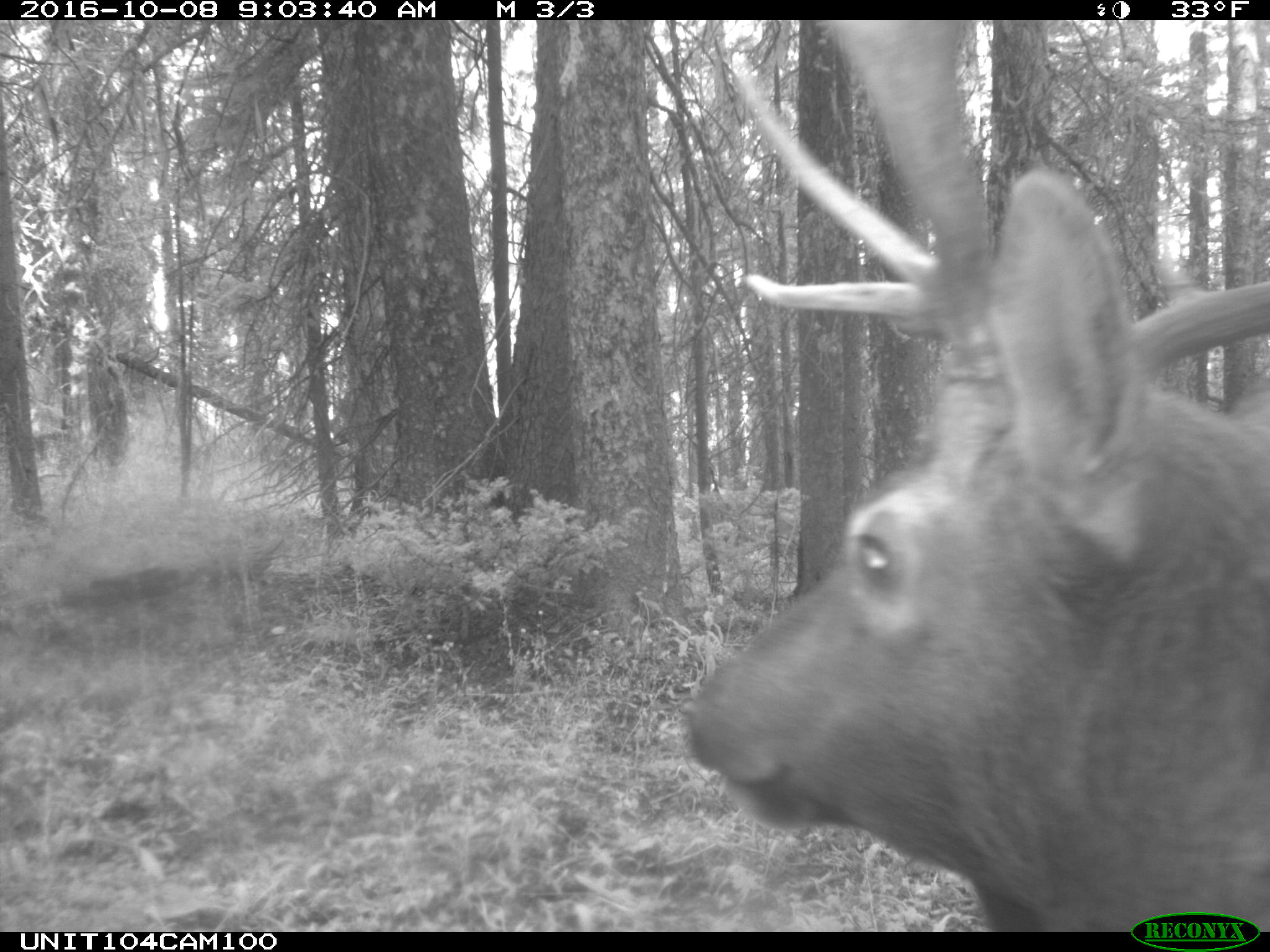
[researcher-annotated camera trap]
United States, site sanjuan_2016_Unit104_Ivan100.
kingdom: Animalia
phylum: Chordata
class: Mammalia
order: Artiodactyla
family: Cervidae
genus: Cervus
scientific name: Cervus elaphus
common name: red deer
Cervus elaphus (red deer).